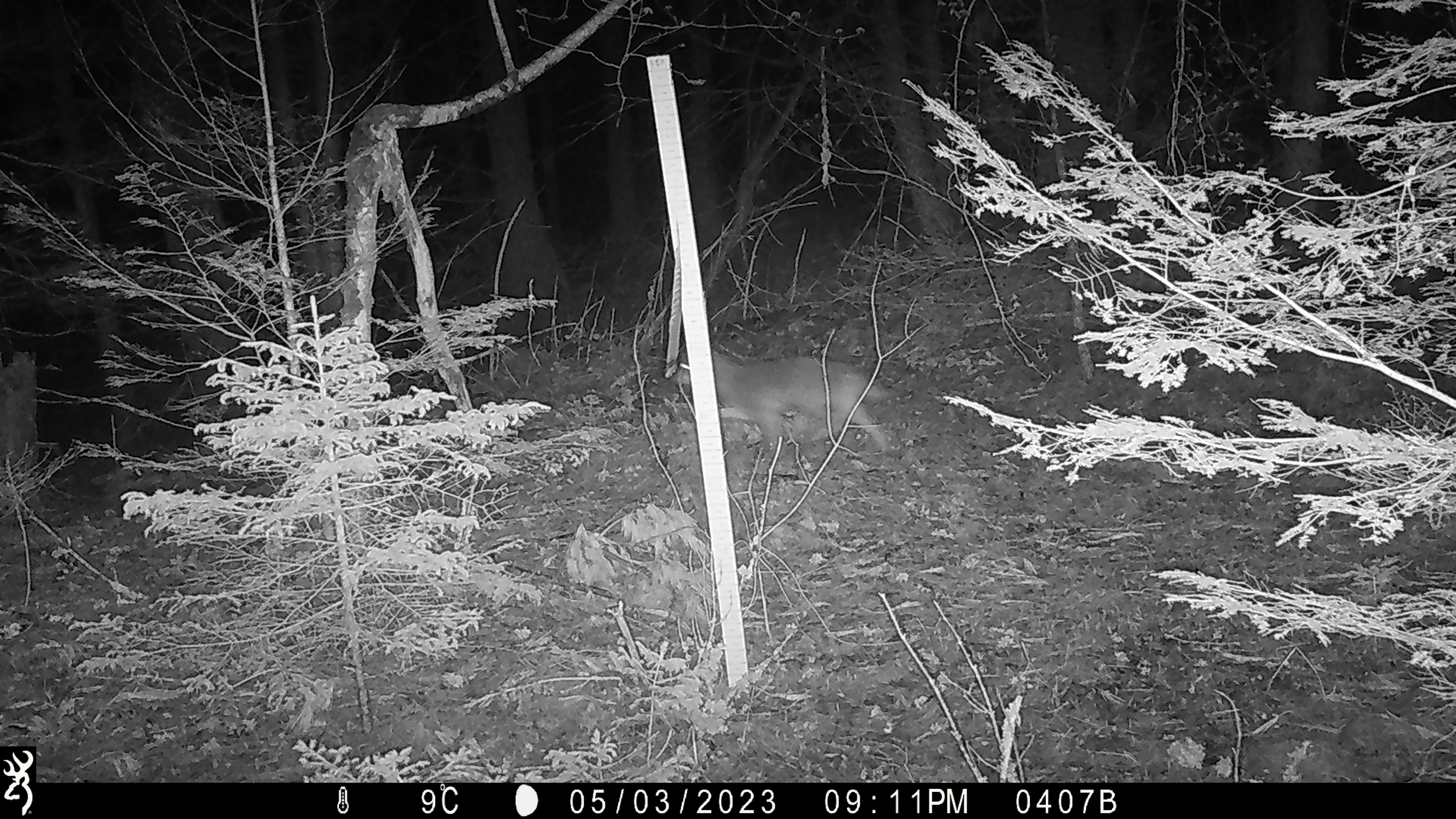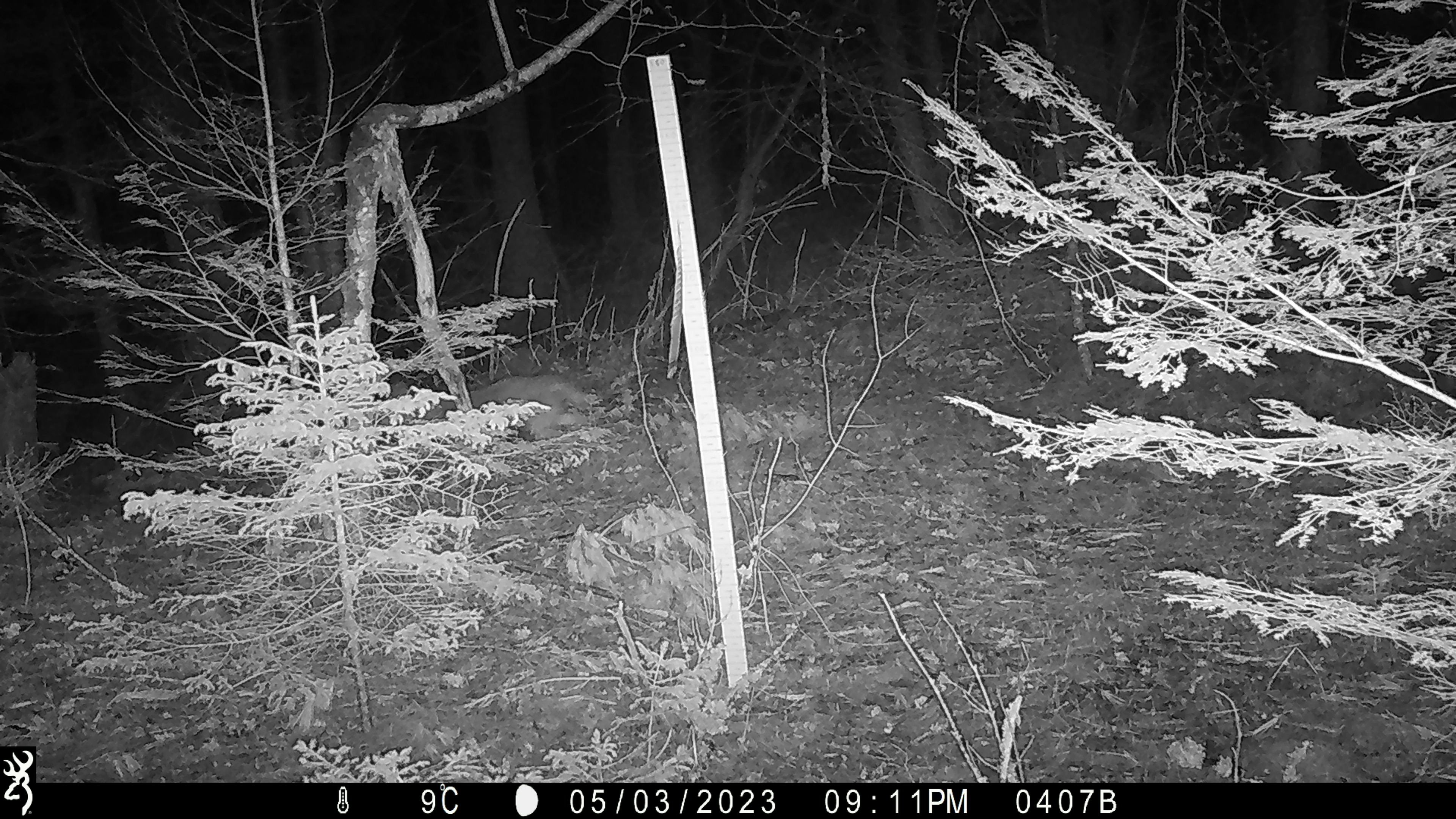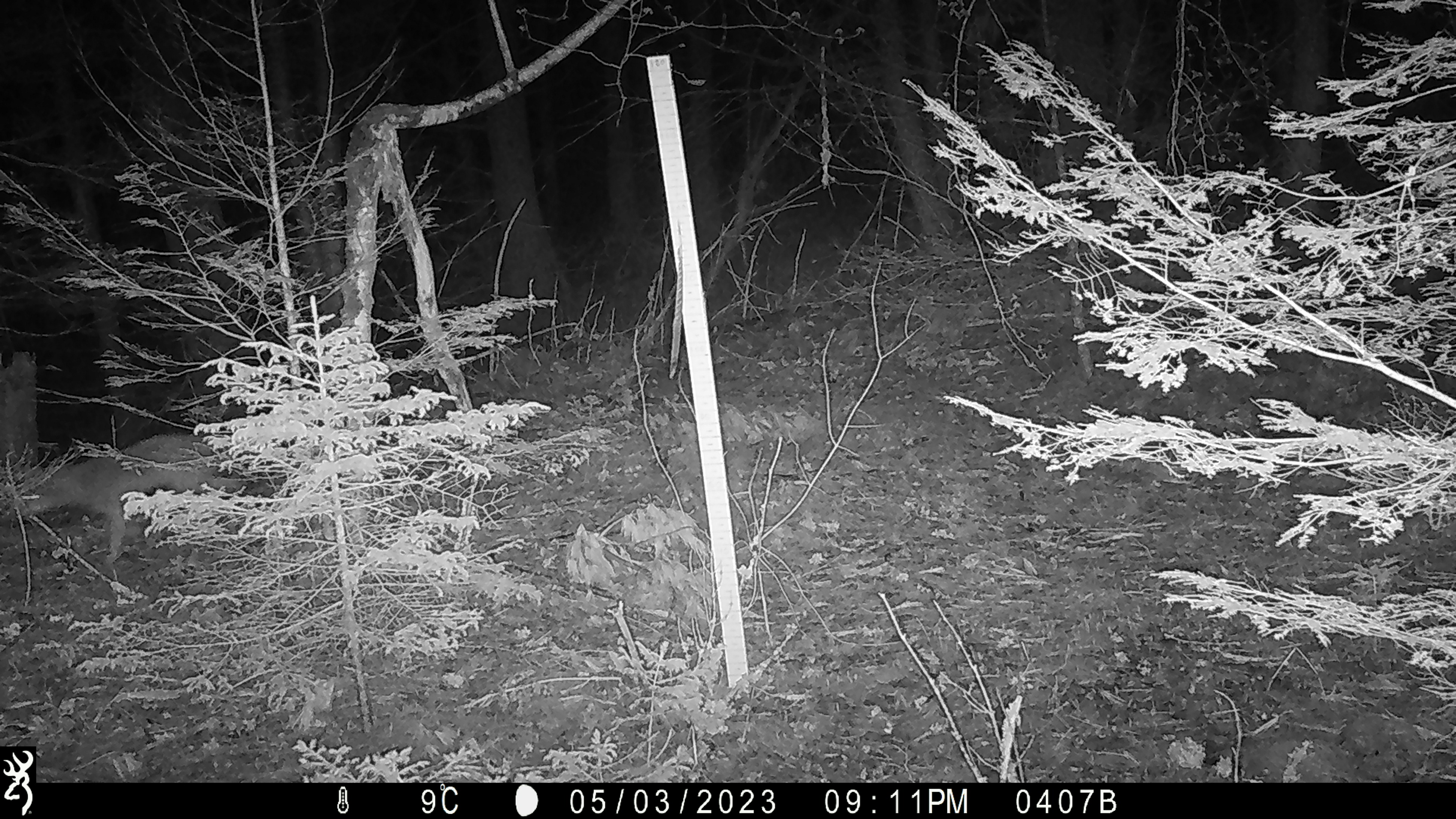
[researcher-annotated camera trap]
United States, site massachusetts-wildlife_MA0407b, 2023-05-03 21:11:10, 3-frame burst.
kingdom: Animalia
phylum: Chordata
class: Mammalia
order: Carnivora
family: Canidae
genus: Canis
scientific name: Canis latrans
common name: coyote